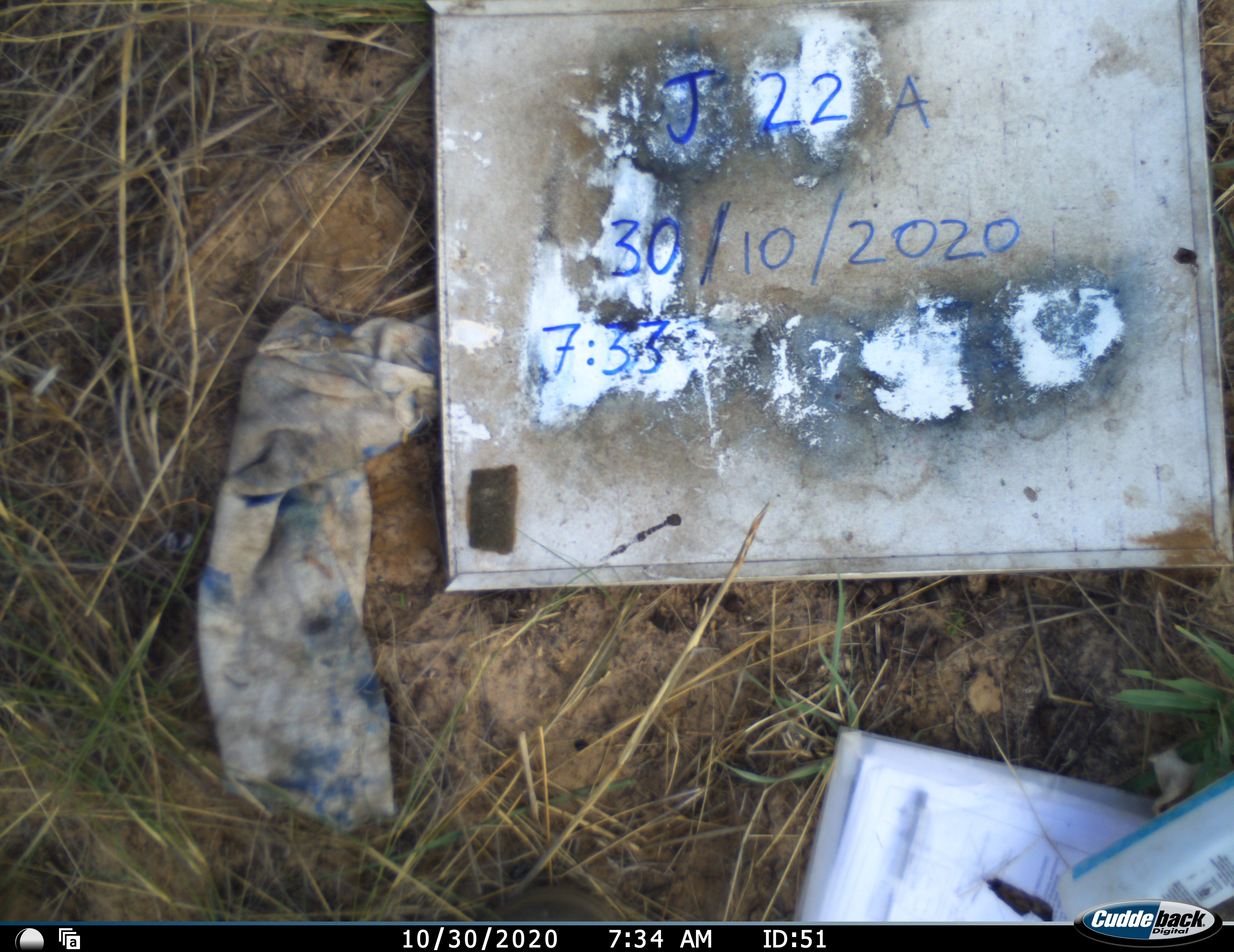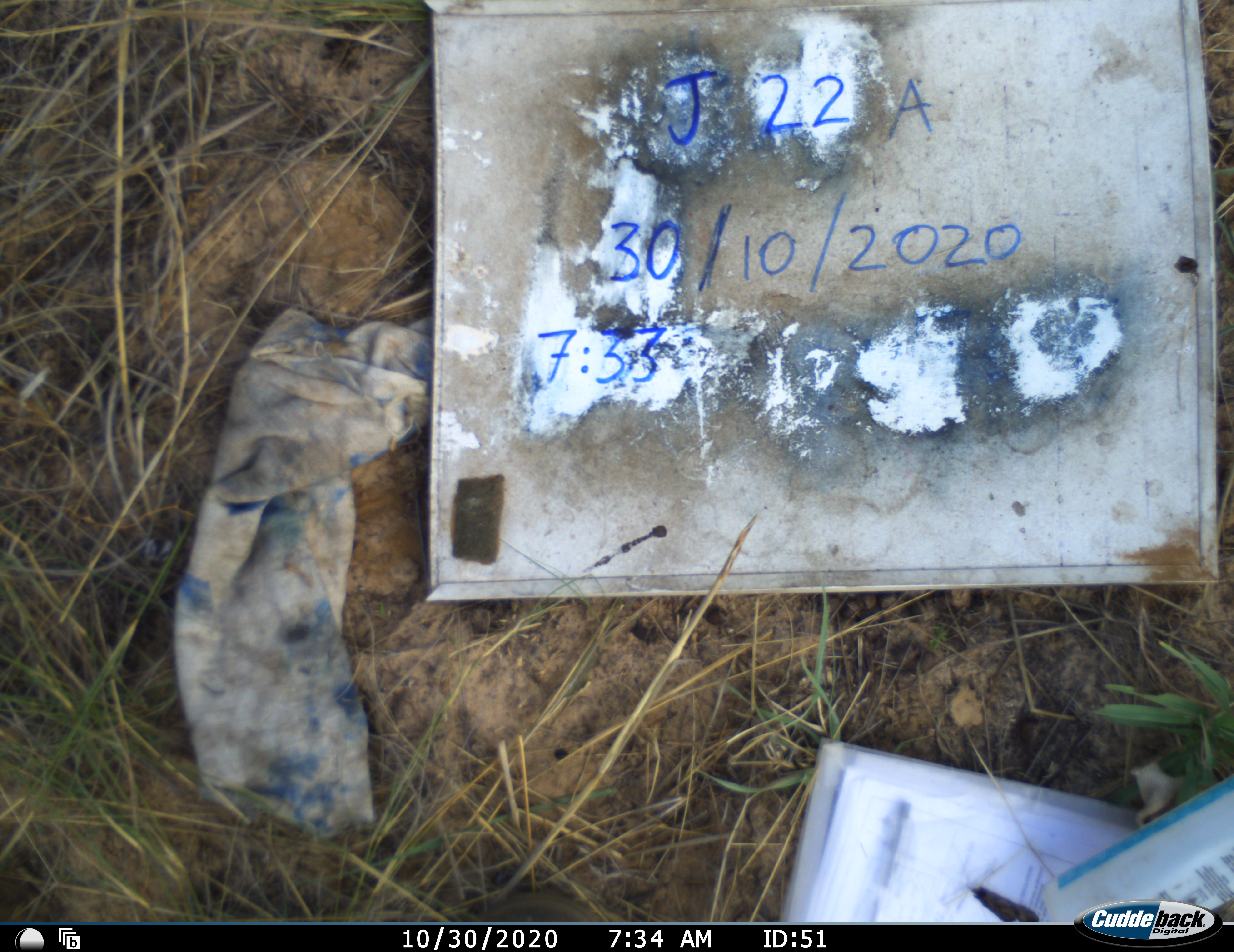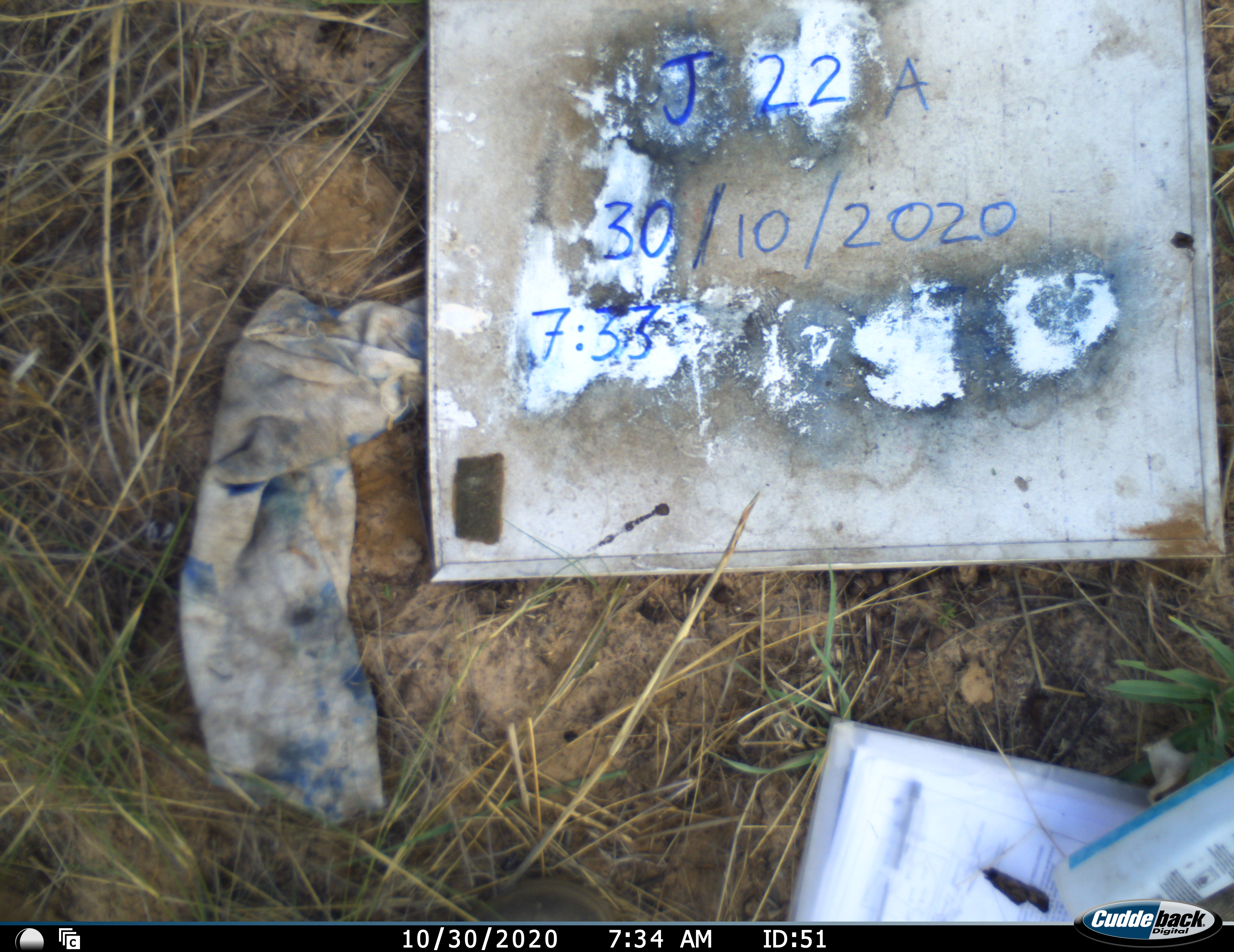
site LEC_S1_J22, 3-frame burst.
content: unidentified animal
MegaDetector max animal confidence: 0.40